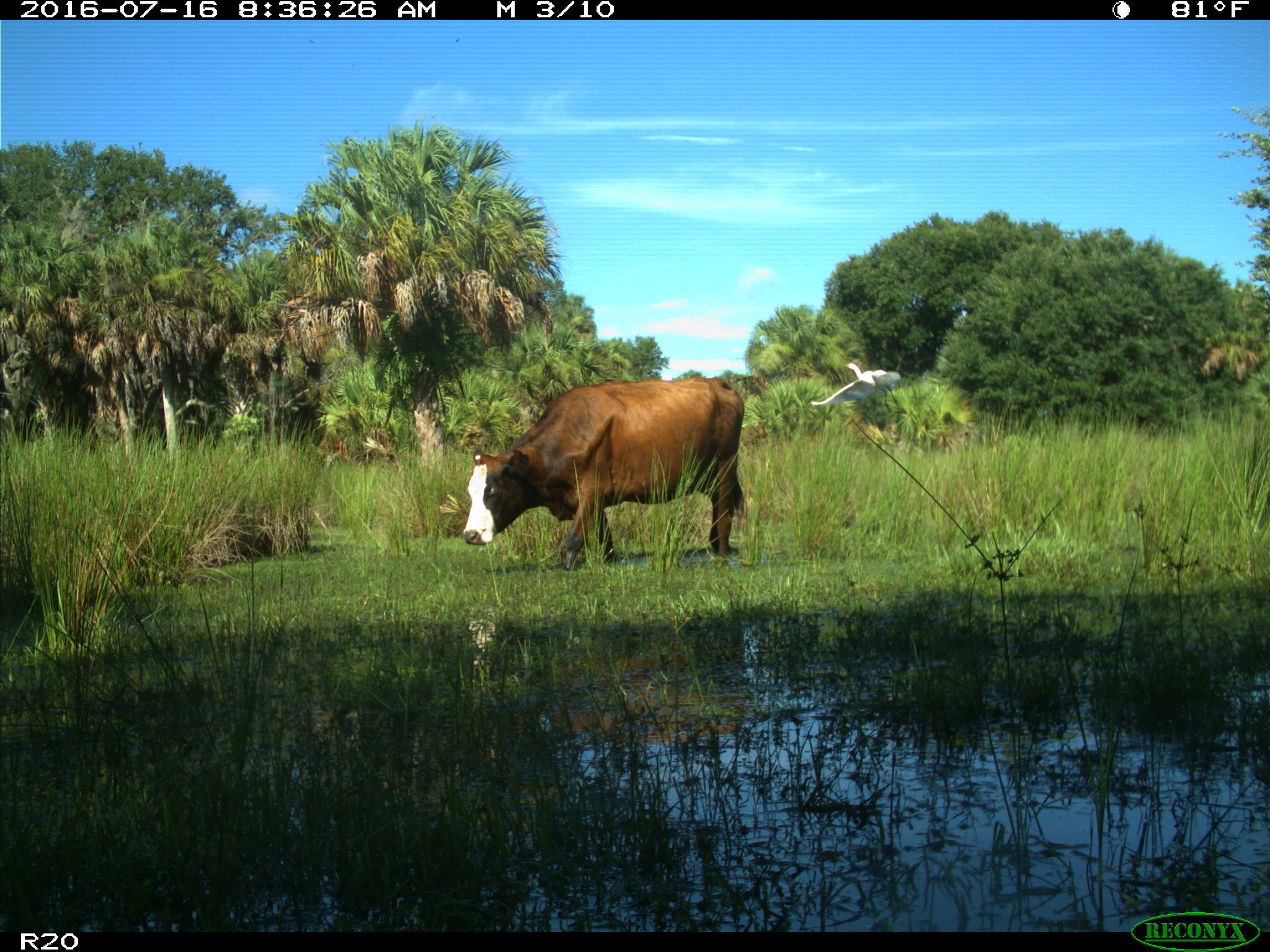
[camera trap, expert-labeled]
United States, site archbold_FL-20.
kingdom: Animalia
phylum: Chordata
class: Mammalia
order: Artiodactyla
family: Bovidae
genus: Bos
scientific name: Bos taurus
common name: domestic cow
Bos taurus (domestic cow).